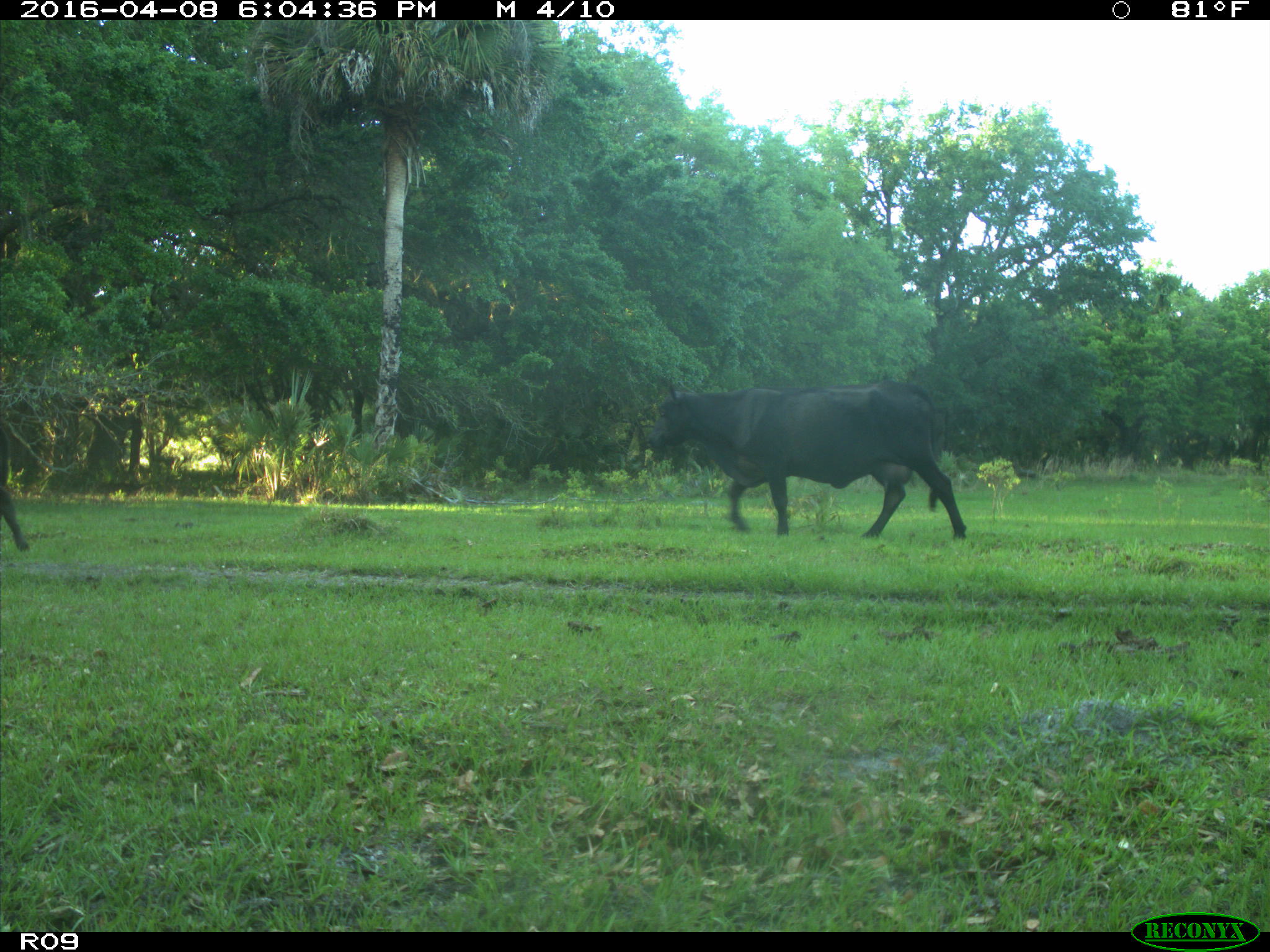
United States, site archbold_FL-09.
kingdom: Animalia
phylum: Chordata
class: Mammalia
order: Artiodactyla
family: Bovidae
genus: Bos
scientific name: Bos taurus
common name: domestic cow